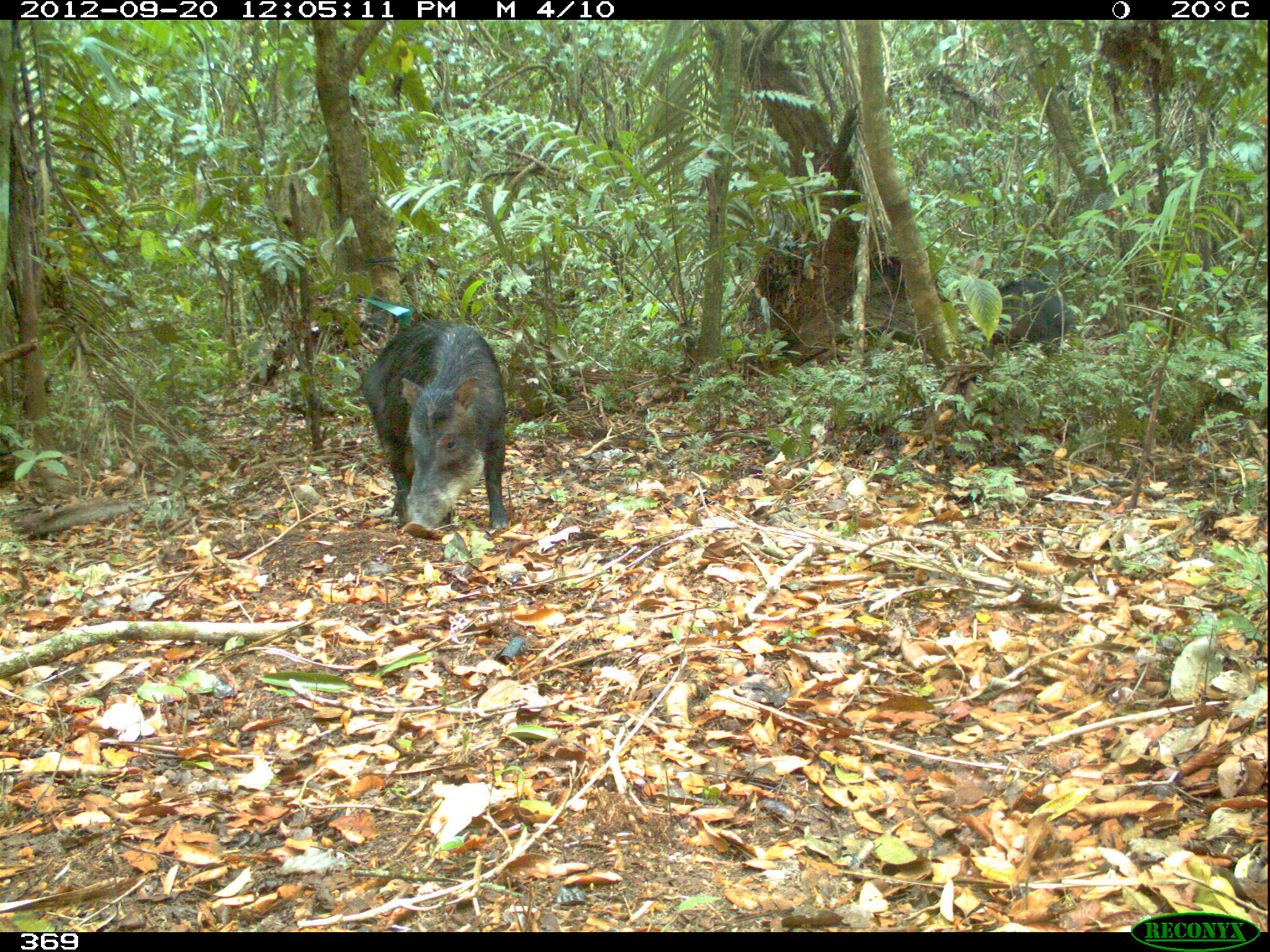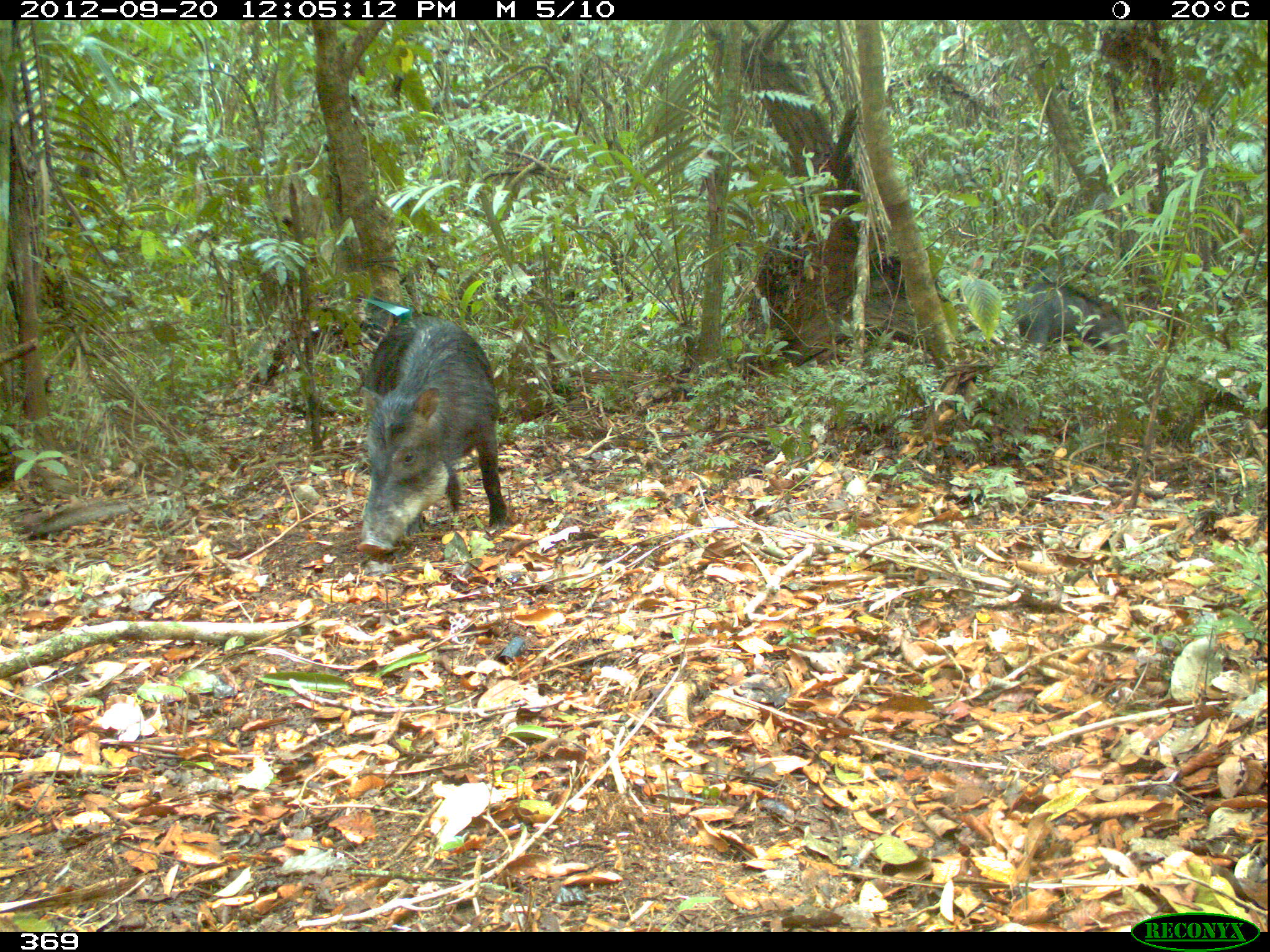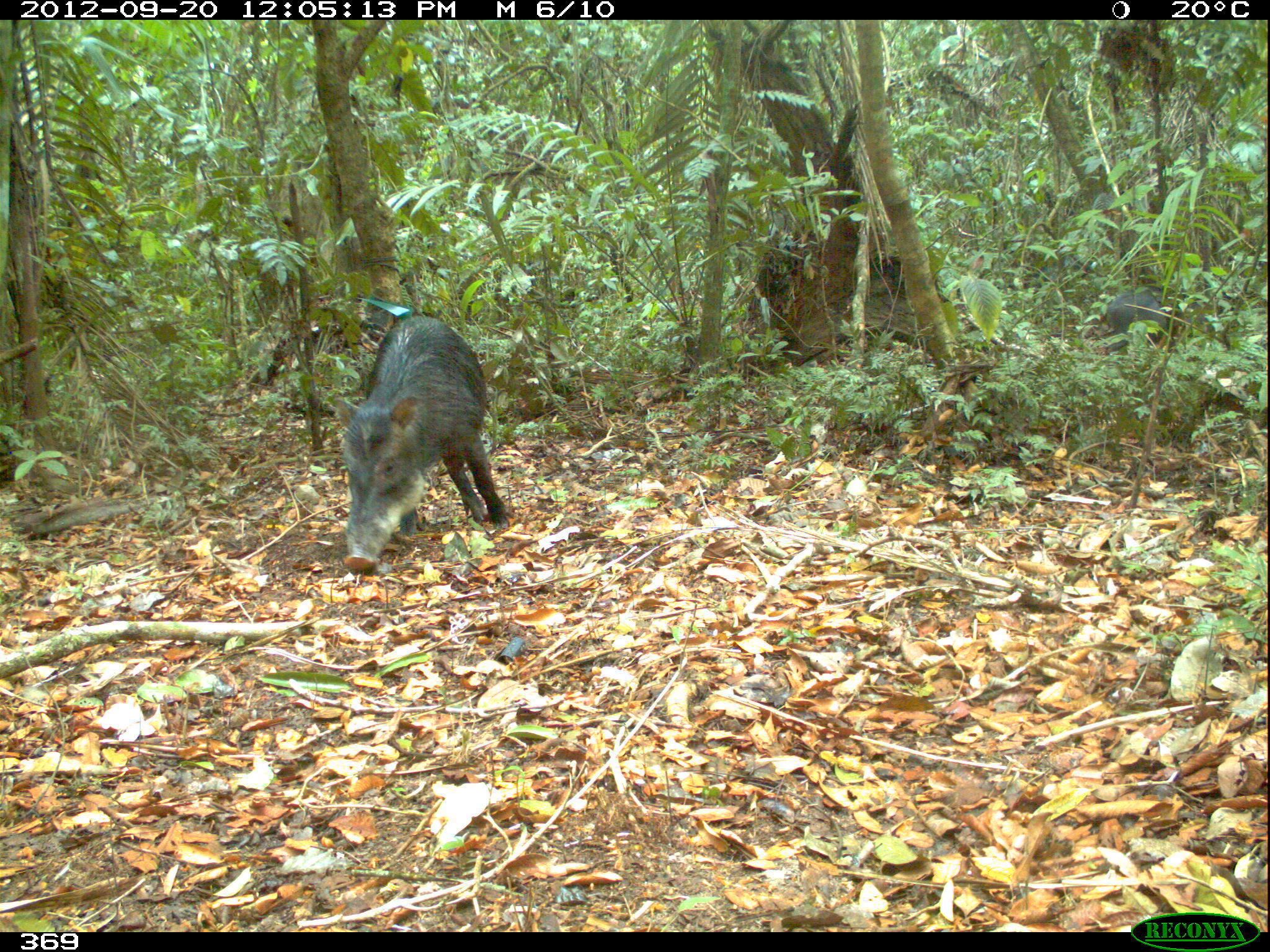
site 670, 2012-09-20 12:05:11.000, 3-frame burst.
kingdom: Animalia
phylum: Chordata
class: Mammalia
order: Artiodactyla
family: Tayassuidae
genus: Tayassu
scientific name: Tayassu pecari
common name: white-lipped peccary